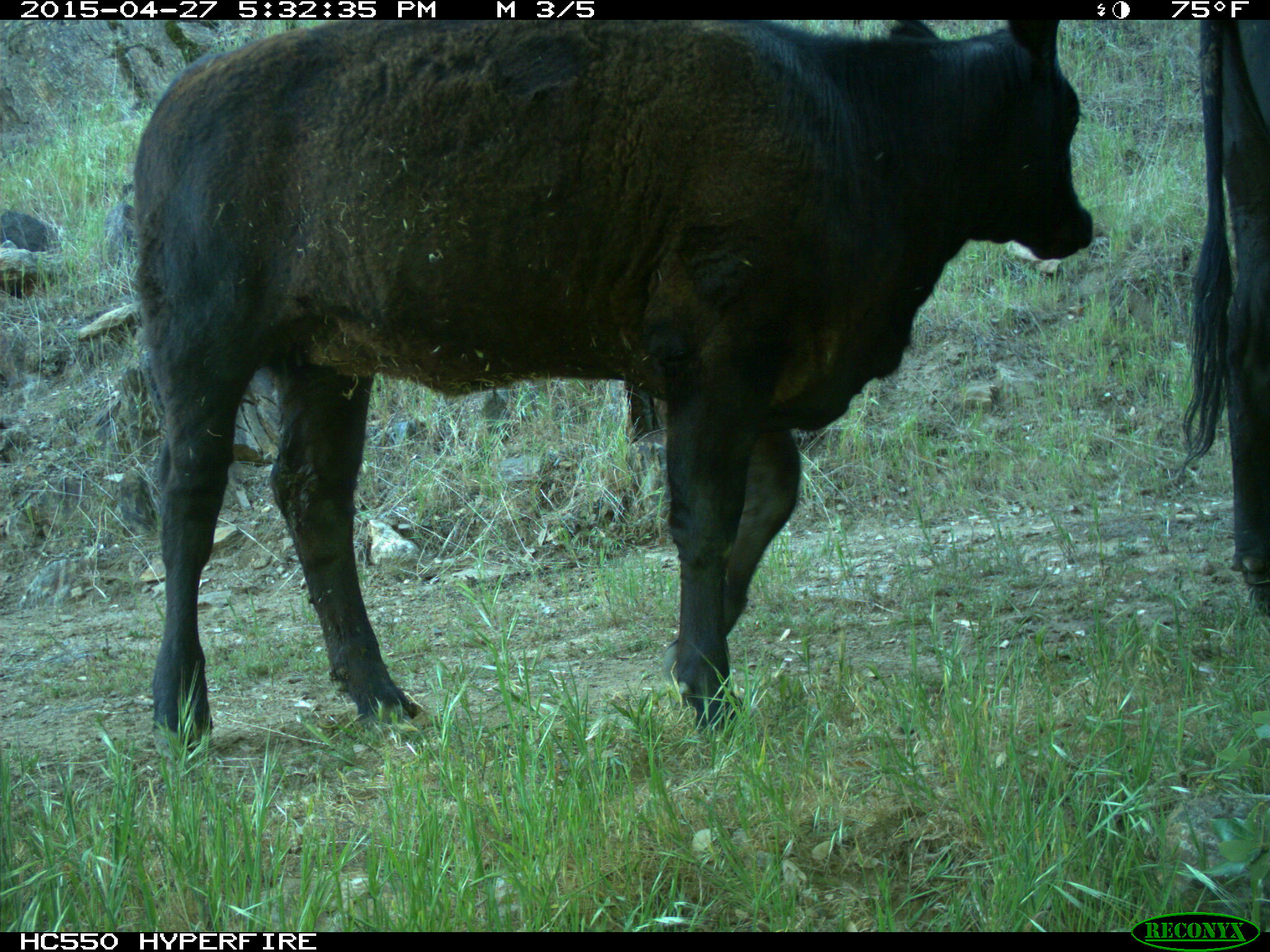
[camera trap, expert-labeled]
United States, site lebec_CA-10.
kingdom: Animalia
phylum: Chordata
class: Mammalia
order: Artiodactyla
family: Bovidae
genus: Bos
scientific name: Bos taurus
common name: domestic cow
Bos taurus (domestic cow).